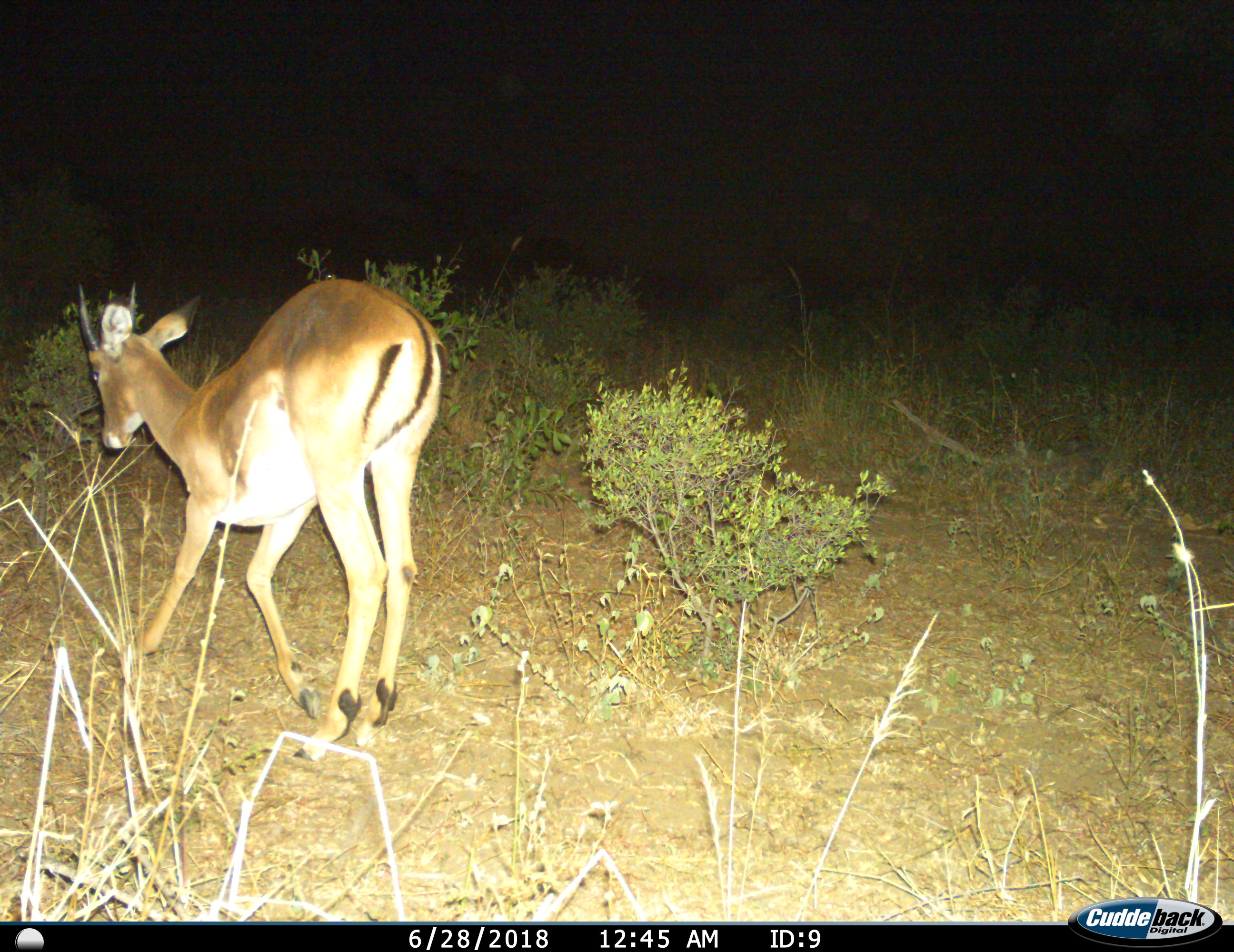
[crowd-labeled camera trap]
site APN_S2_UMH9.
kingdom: Animalia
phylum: Chordata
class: Mammalia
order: Artiodactyla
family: Bovidae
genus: Aepyceros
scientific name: Aepyceros melampus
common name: impala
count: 1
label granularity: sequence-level